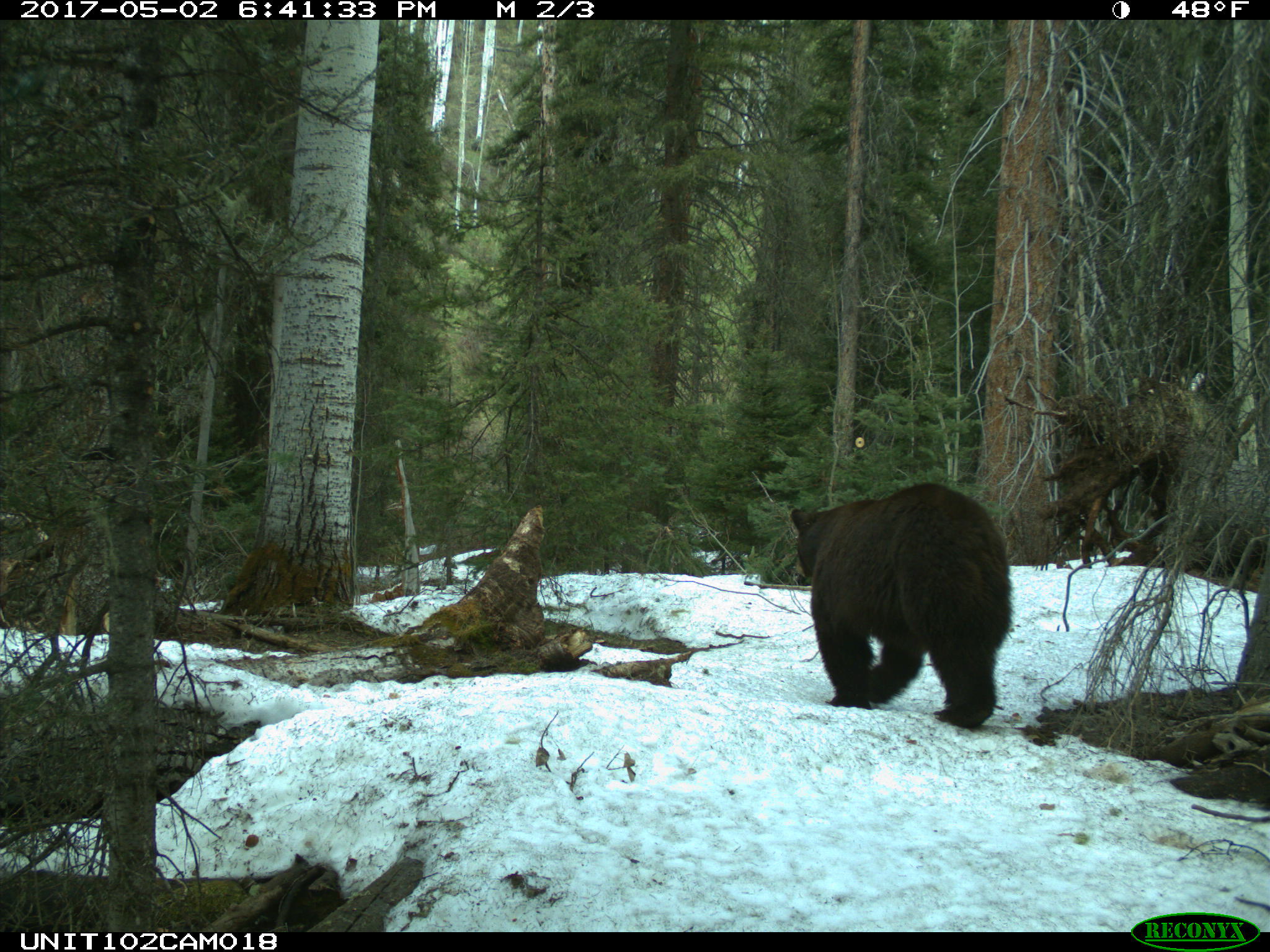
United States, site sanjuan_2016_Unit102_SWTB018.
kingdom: Animalia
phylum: Chordata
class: Mammalia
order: Carnivora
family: Ursidae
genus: Ursus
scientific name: Ursus americanus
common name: american black bear